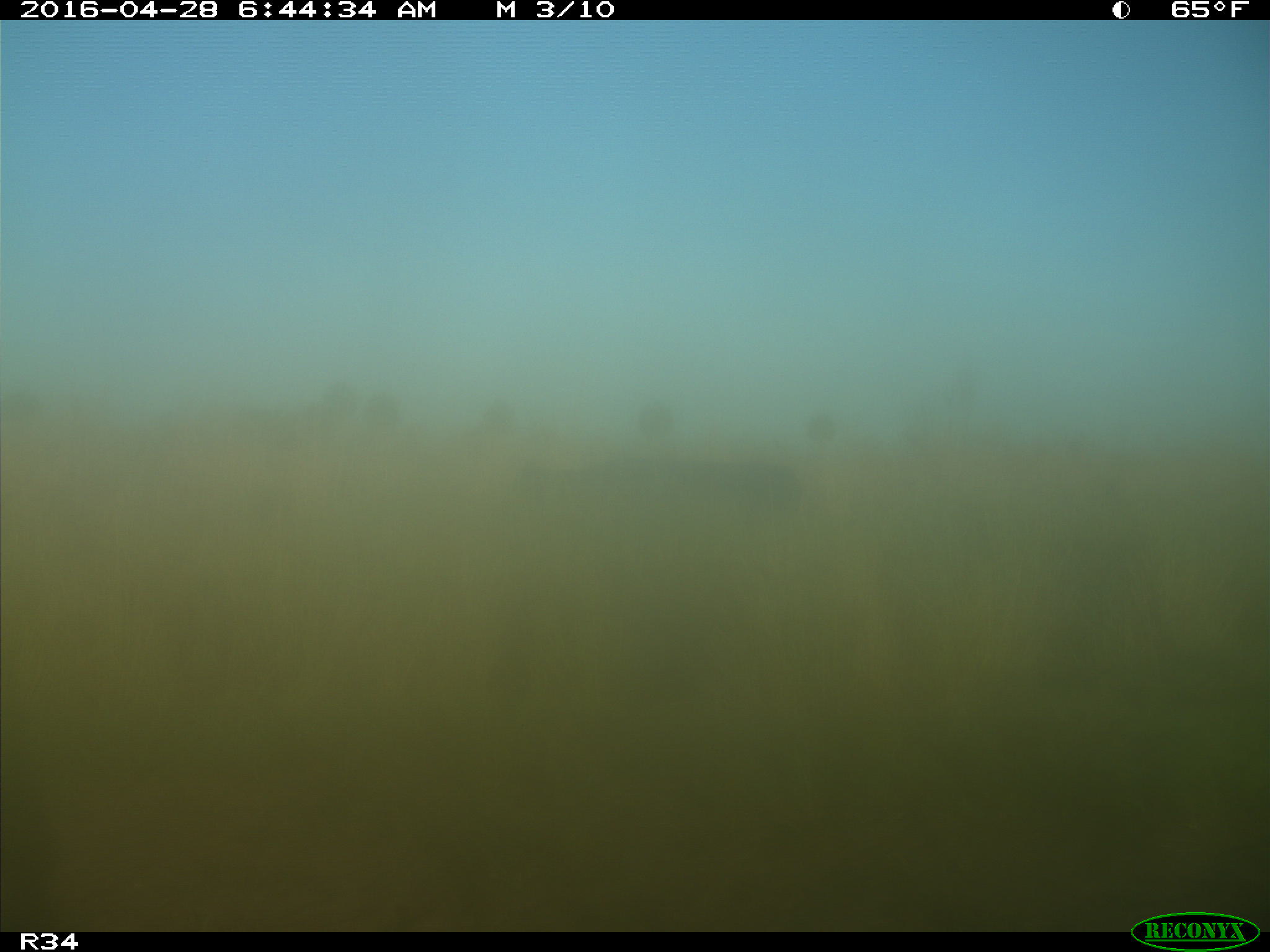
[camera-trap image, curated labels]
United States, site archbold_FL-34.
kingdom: Animalia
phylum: Chordata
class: Mammalia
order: Artiodactyla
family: Bovidae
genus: Bos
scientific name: Bos taurus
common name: domestic cow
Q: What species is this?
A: Bos taurus (domestic cow).